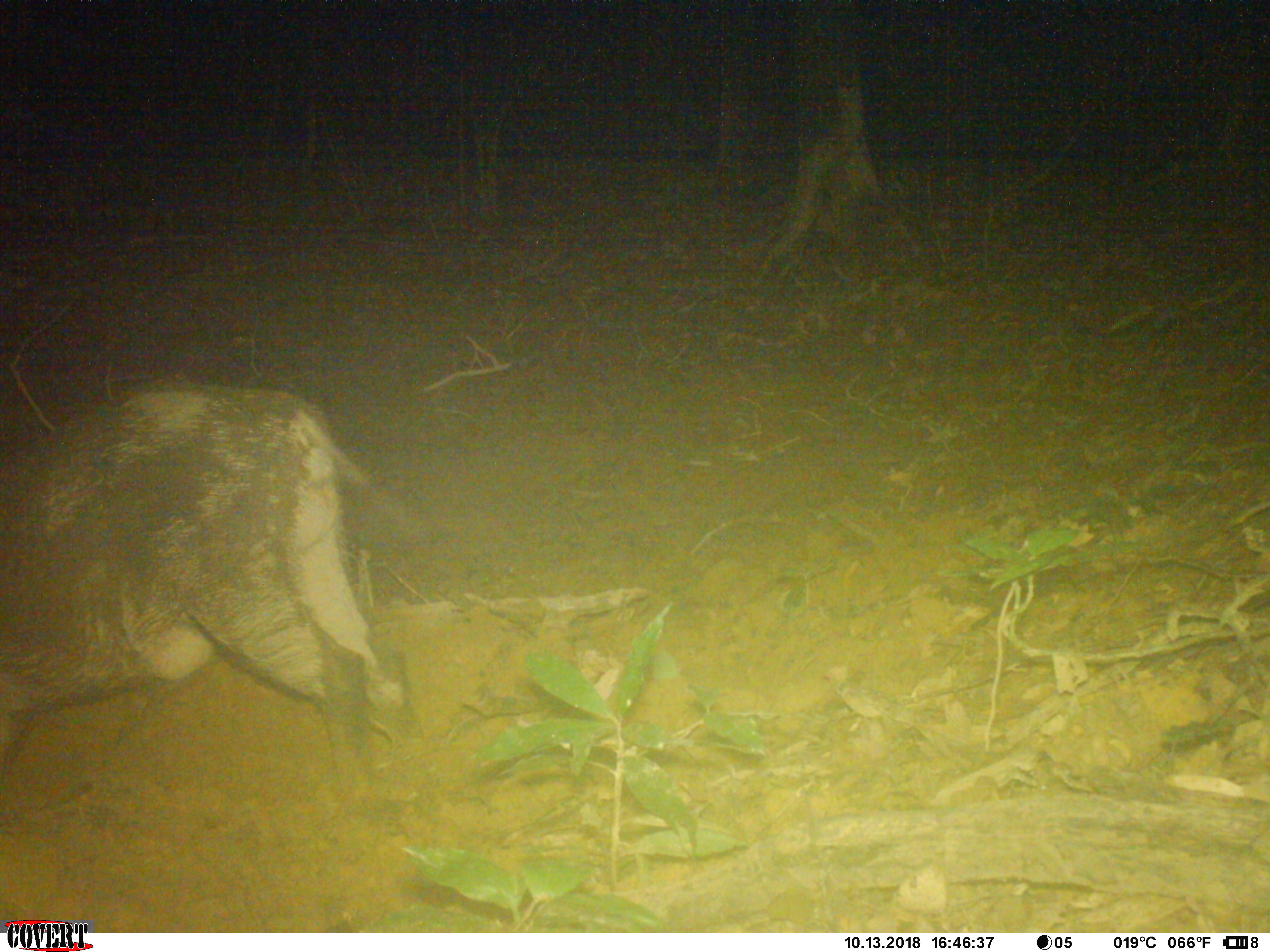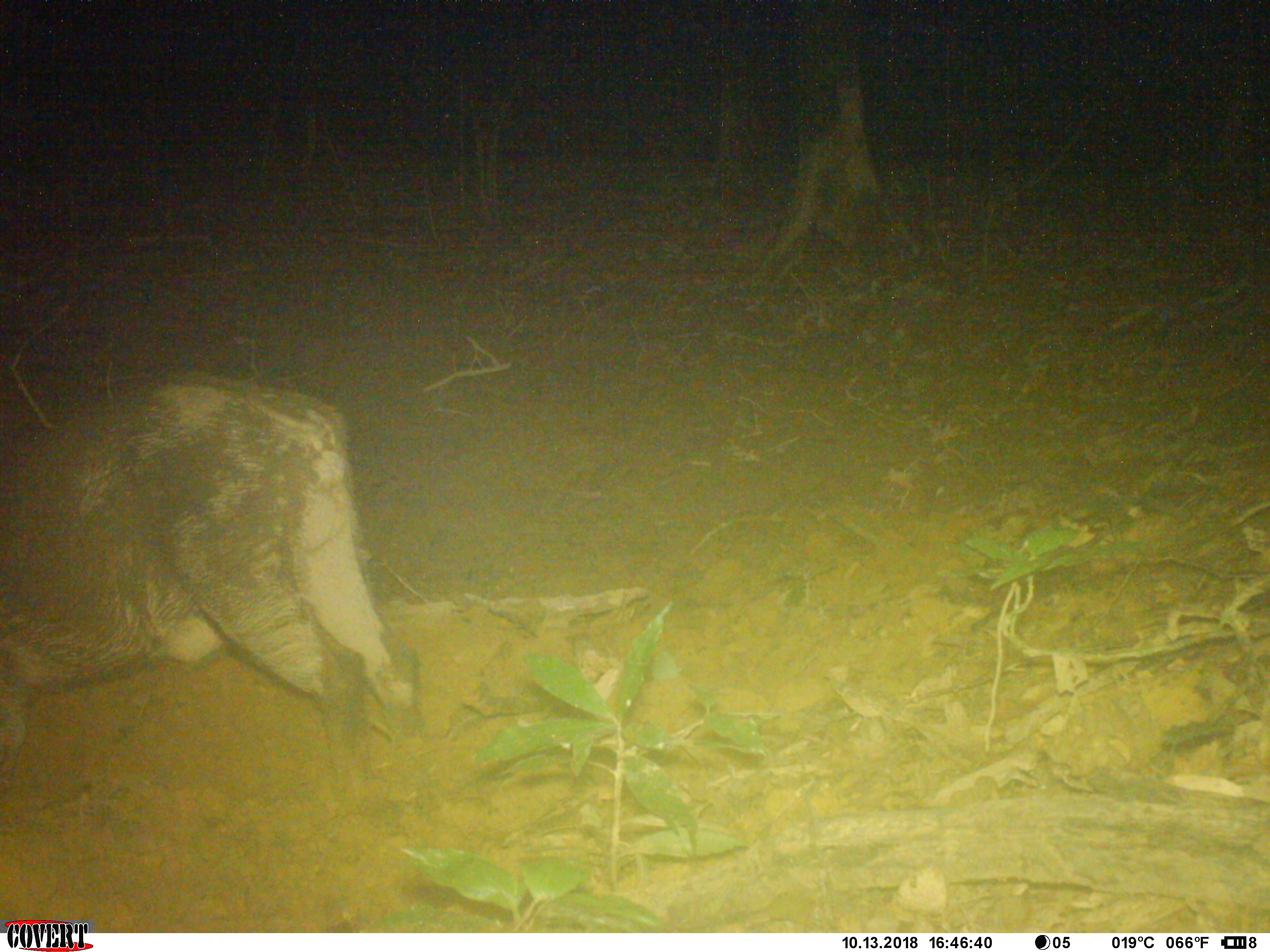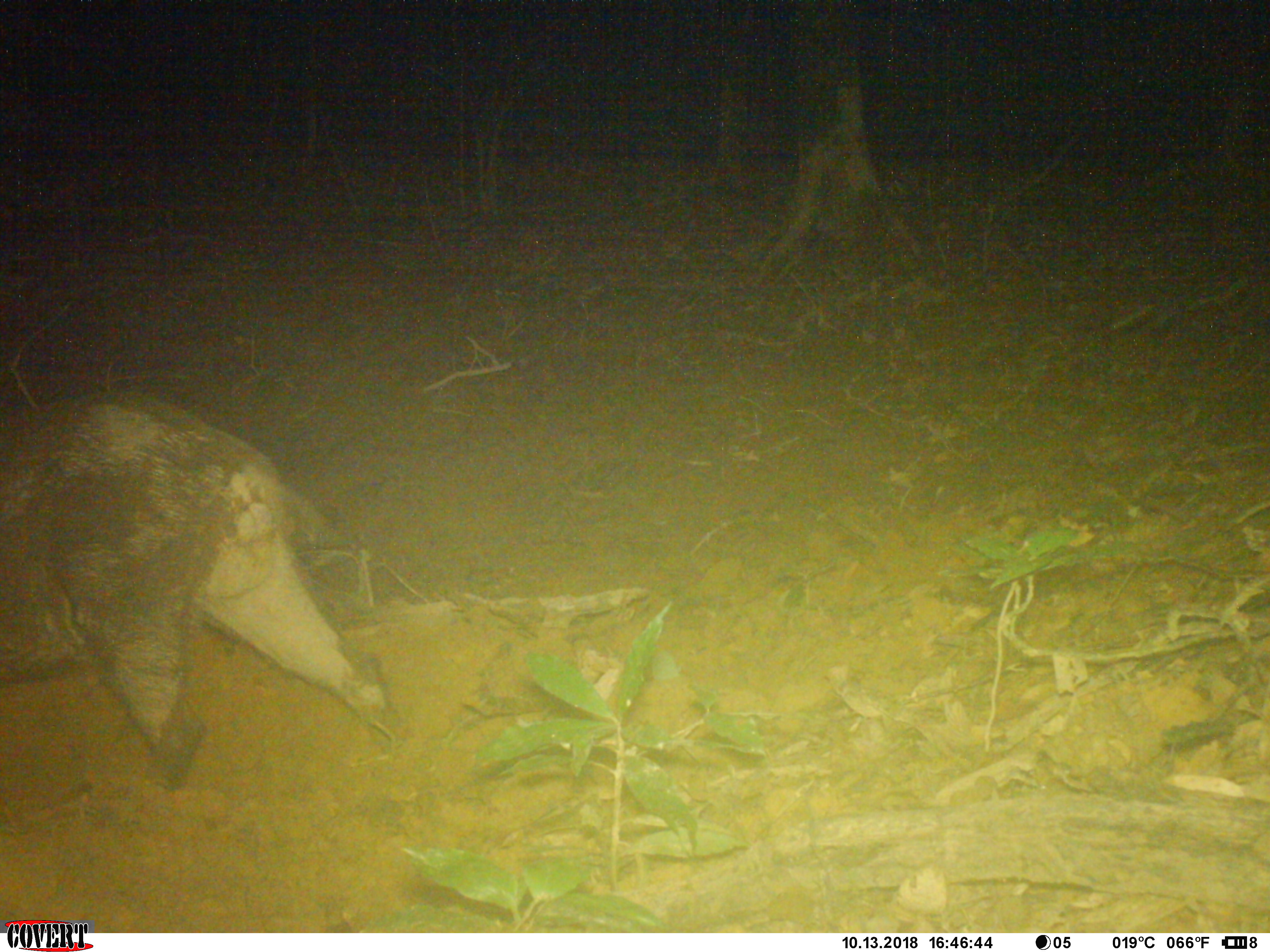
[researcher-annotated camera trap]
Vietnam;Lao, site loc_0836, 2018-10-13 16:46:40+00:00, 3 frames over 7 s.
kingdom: Animalia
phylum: Chordata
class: Mammalia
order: Artiodactyla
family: Suidae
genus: Sus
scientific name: Sus scrofa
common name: eurasian wild pig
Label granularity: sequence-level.